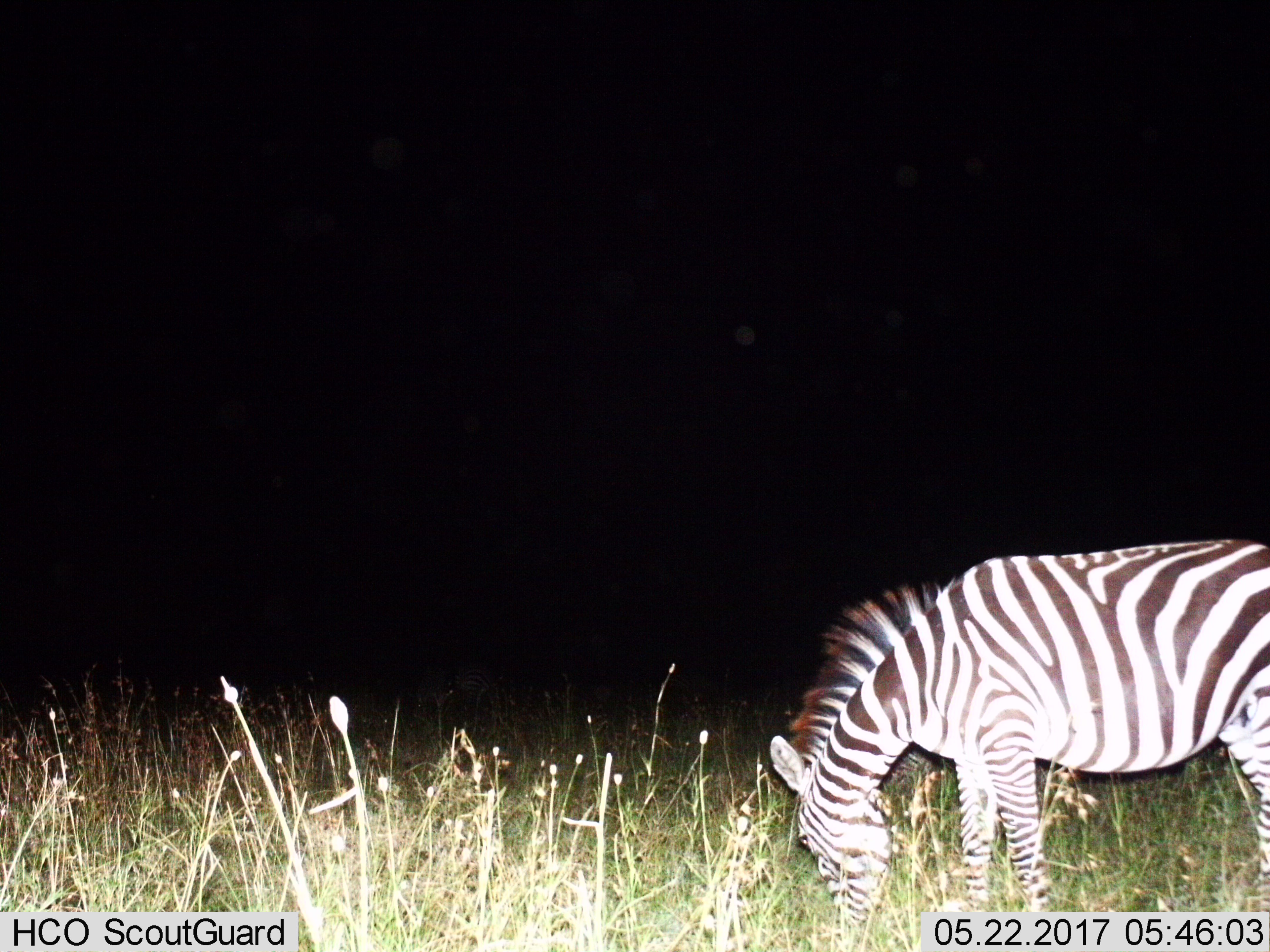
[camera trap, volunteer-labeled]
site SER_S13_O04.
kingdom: Animalia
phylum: Chordata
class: Mammalia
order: Perissodactyla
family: Equidae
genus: Equus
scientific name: Equus quagga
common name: plains zebra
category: zebraplains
Zebraplains (plains zebra) (Equus quagga), count 1. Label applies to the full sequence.